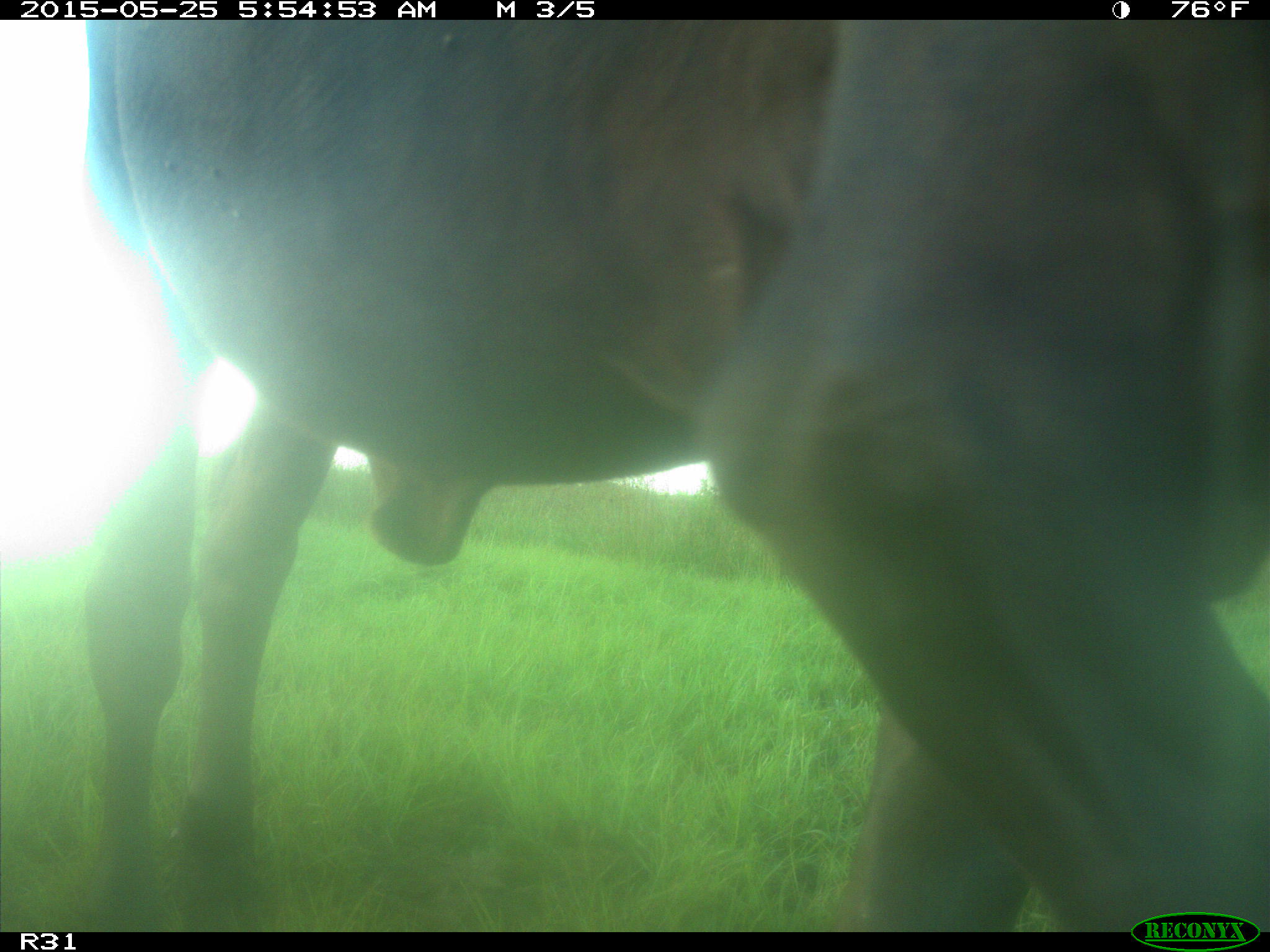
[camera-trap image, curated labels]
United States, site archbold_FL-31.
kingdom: Animalia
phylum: Chordata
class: Mammalia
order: Artiodactyla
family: Bovidae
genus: Bos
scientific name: Bos taurus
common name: domestic cow